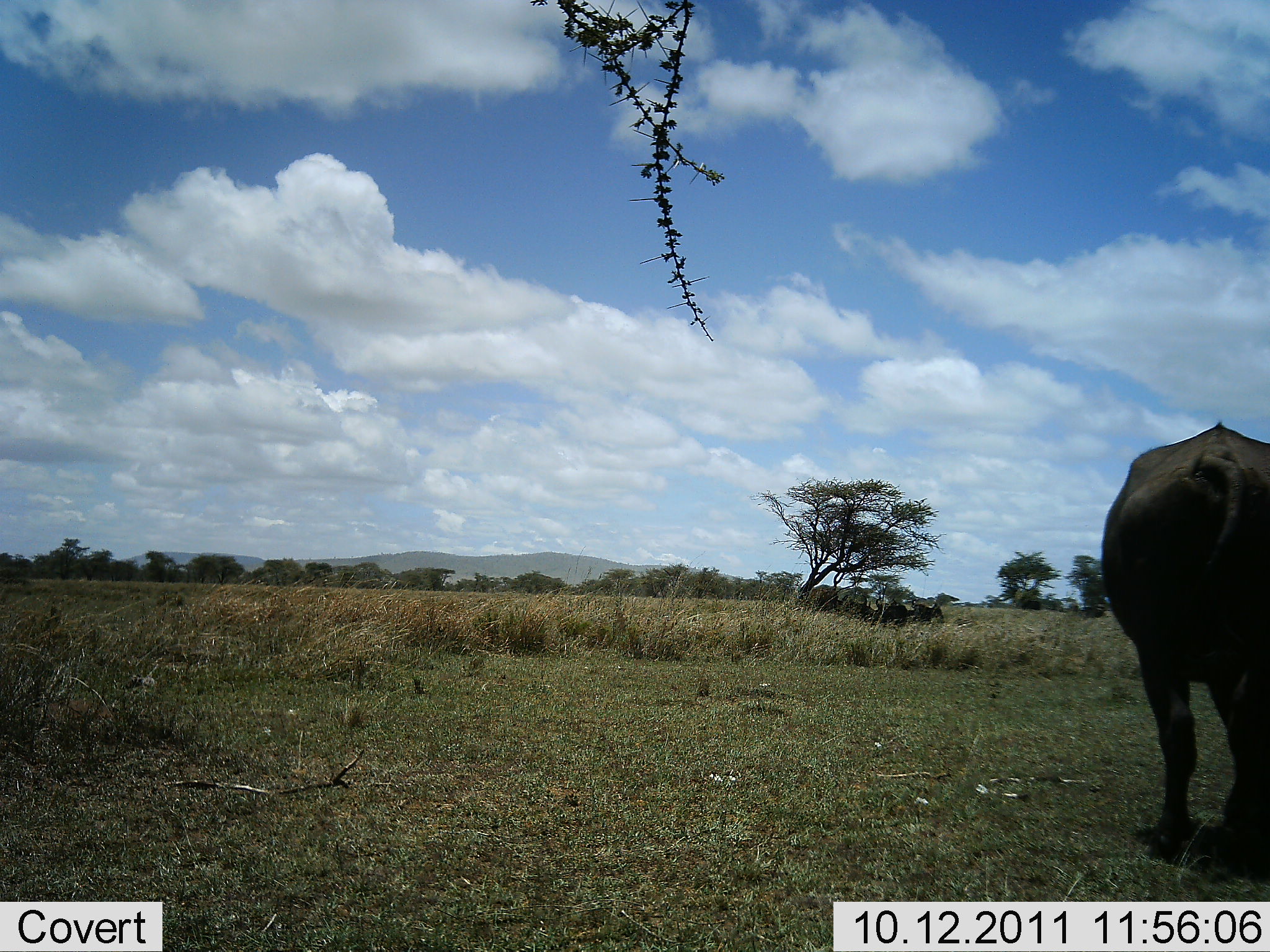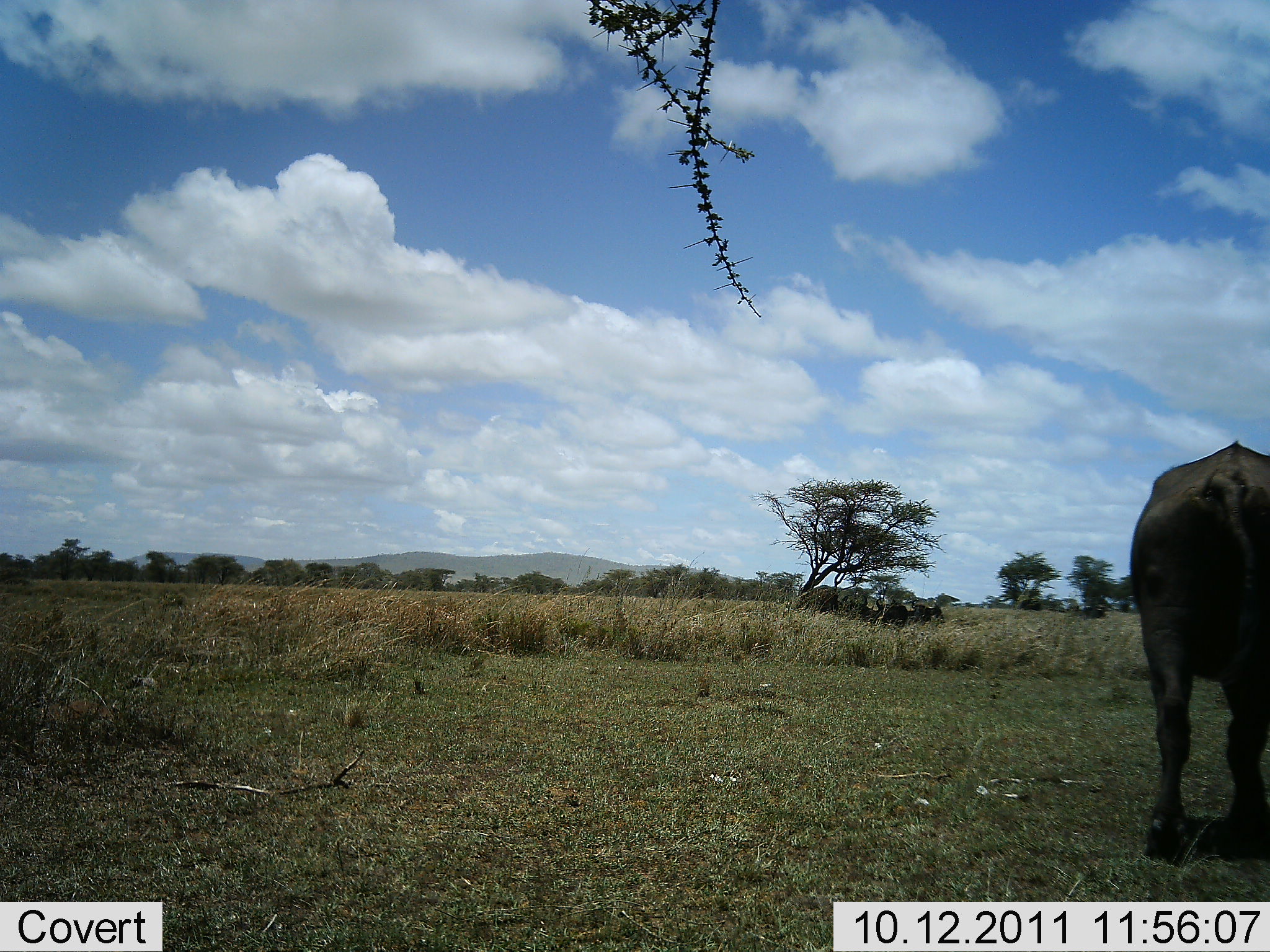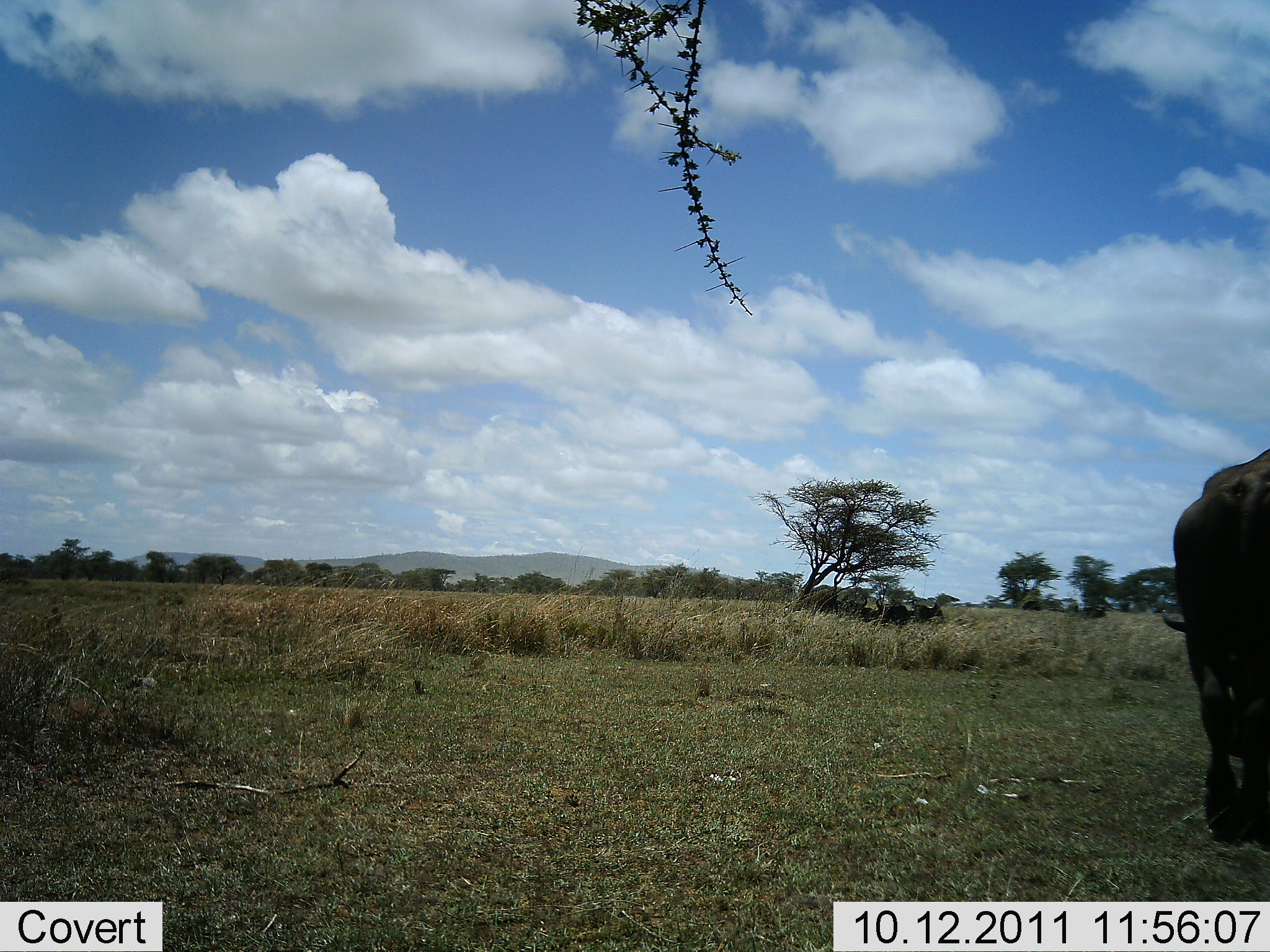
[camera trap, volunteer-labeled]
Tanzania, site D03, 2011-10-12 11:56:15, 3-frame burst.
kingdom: Animalia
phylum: Chordata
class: Mammalia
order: Artiodactyla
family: Bovidae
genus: Syncerus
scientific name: Syncerus caffer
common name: cape buffalo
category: buffalo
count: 1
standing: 50%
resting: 0%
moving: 75%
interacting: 0%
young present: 0%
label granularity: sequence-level